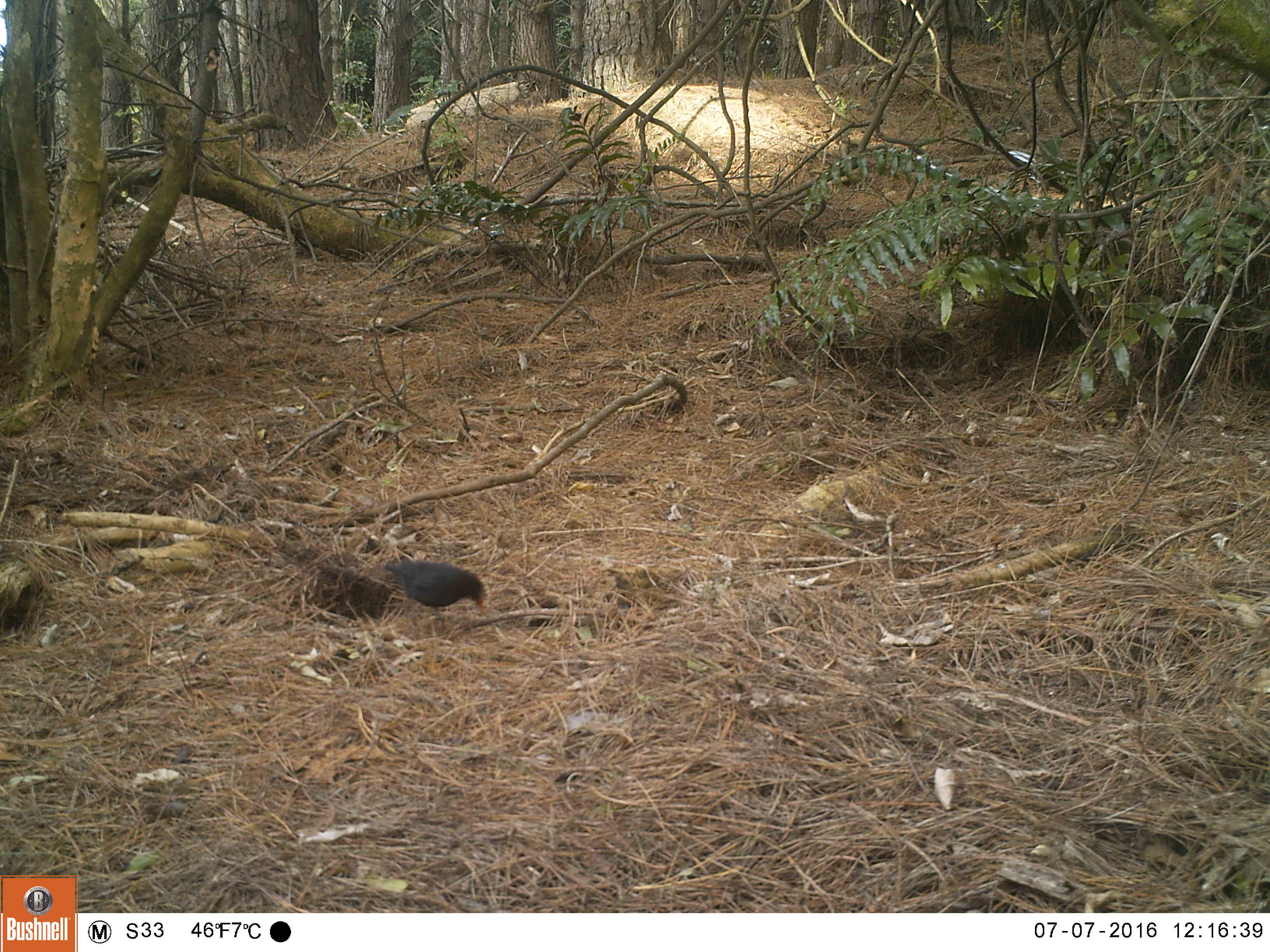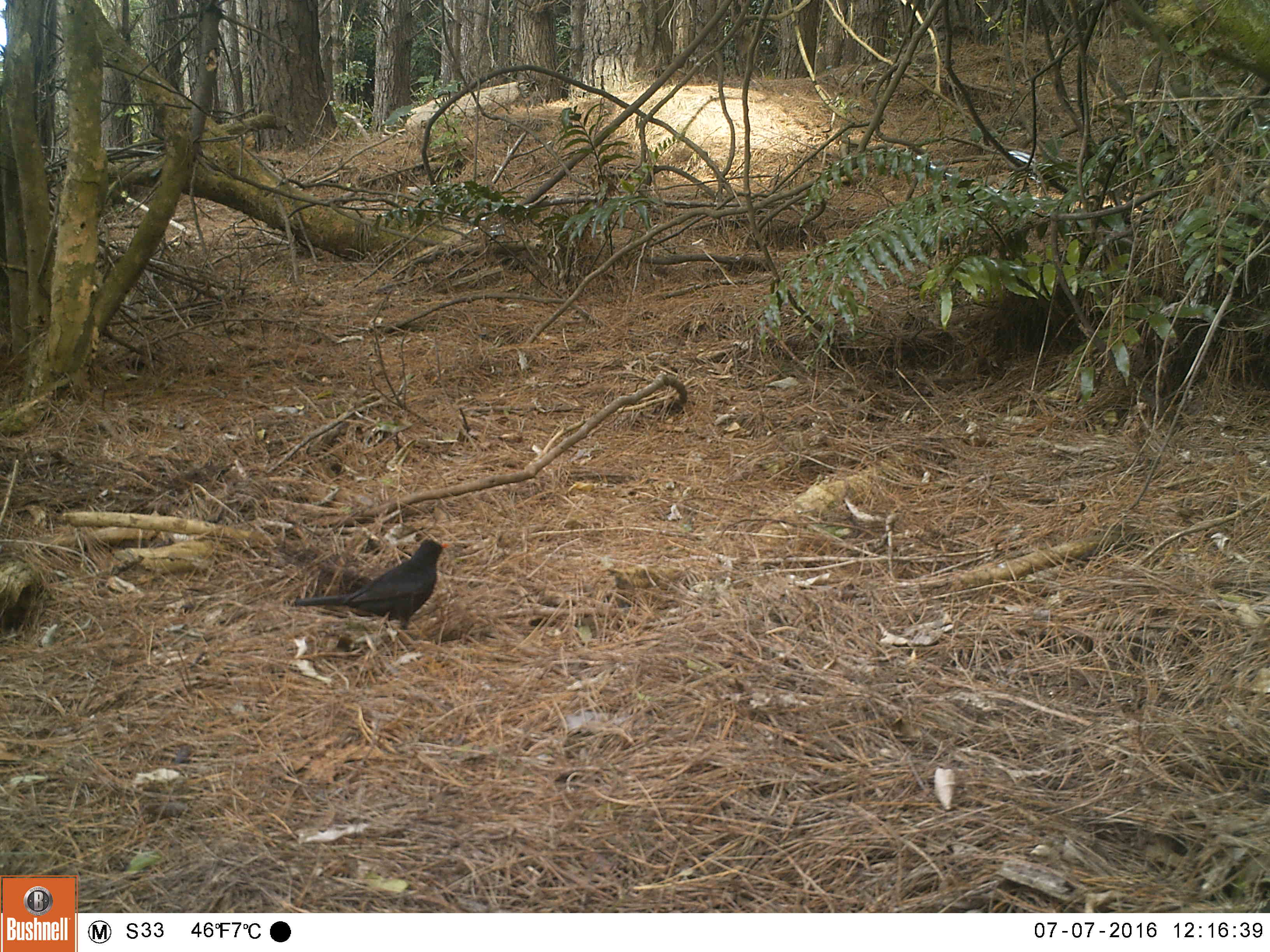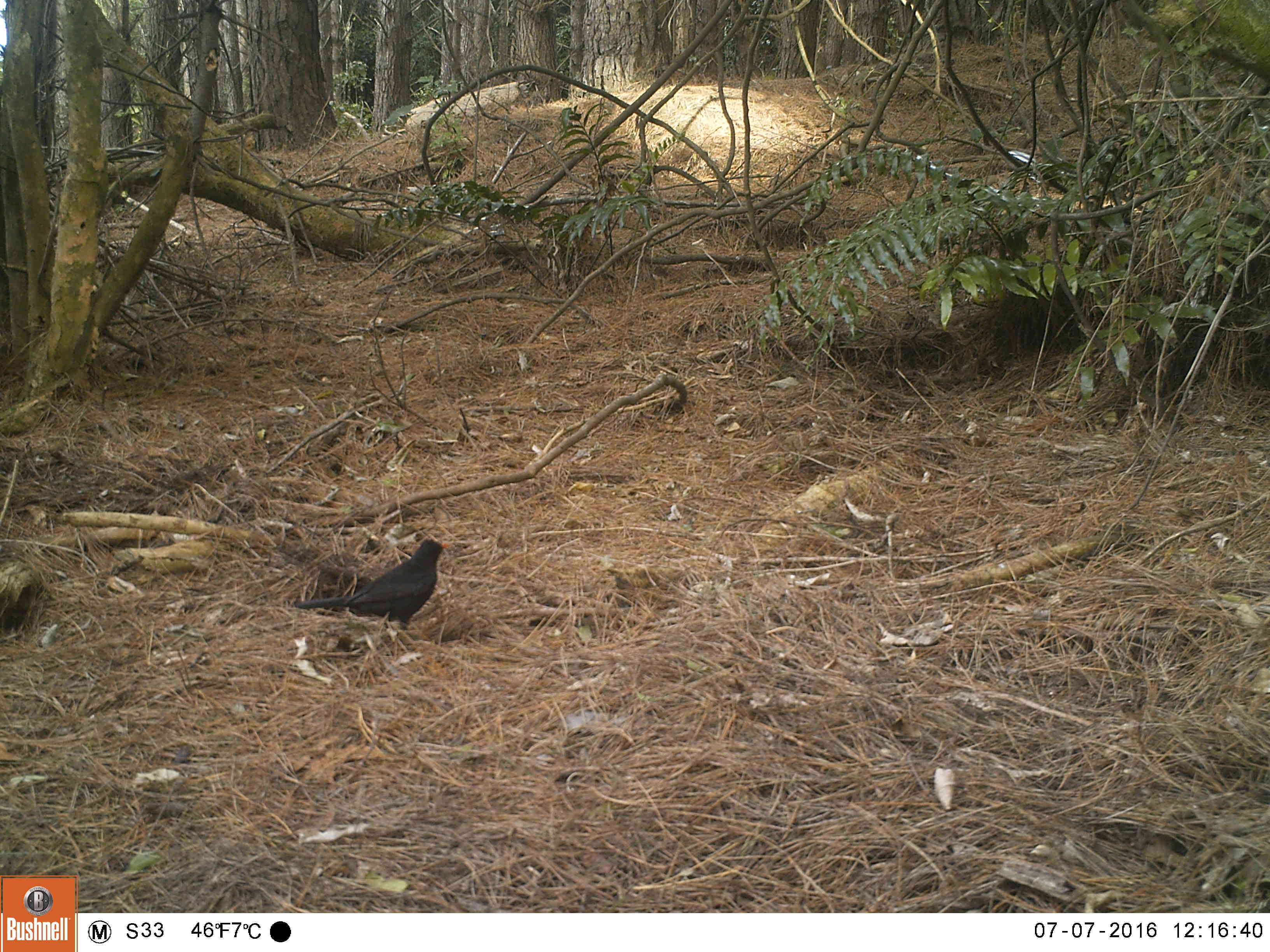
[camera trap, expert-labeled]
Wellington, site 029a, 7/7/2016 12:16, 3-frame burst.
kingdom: Animalia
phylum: Chordata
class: Aves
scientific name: Aves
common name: bird